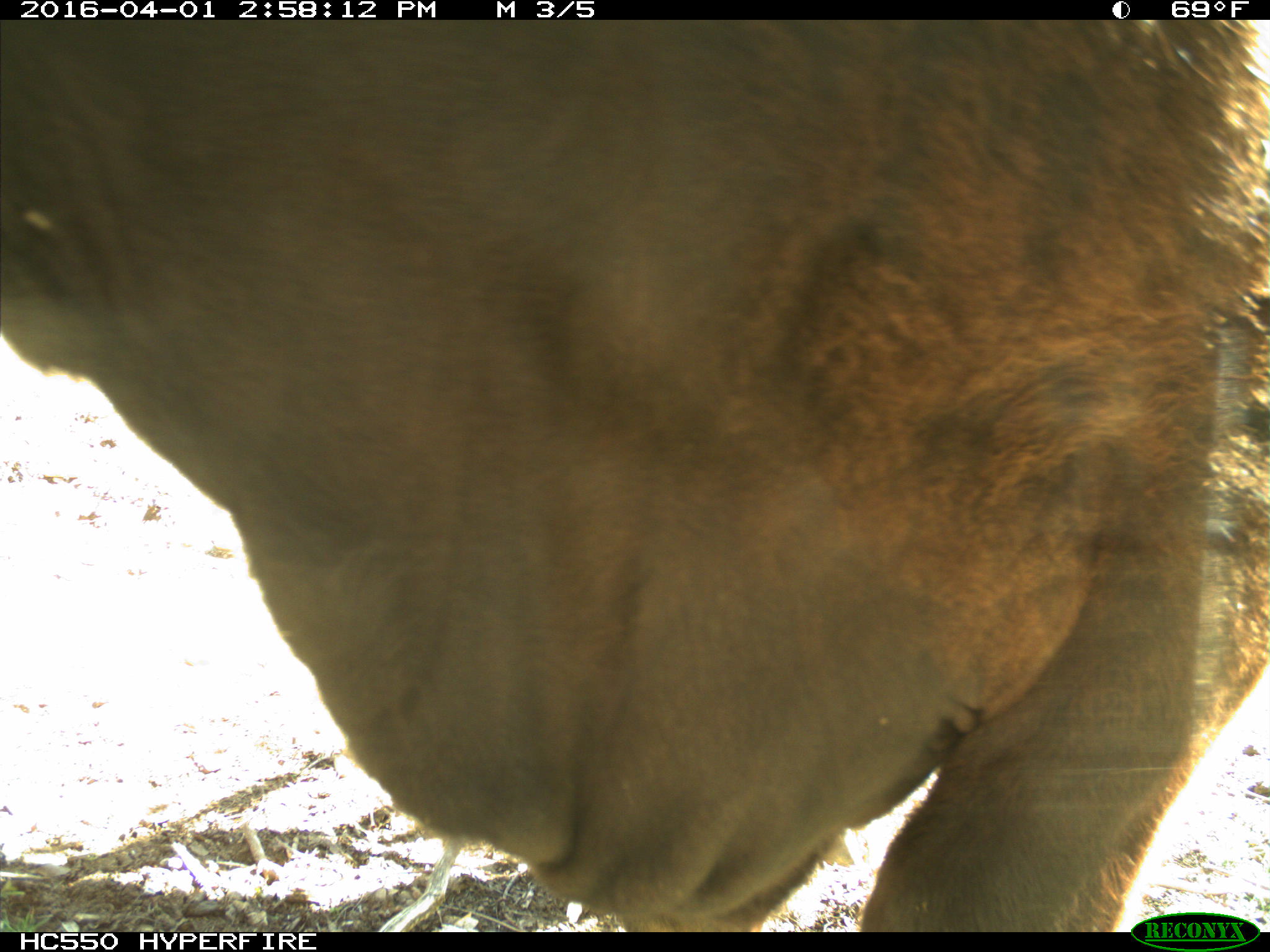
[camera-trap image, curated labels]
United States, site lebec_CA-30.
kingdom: Animalia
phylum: Chordata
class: Mammalia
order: Artiodactyla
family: Bovidae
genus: Bos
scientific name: Bos taurus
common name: domestic cow